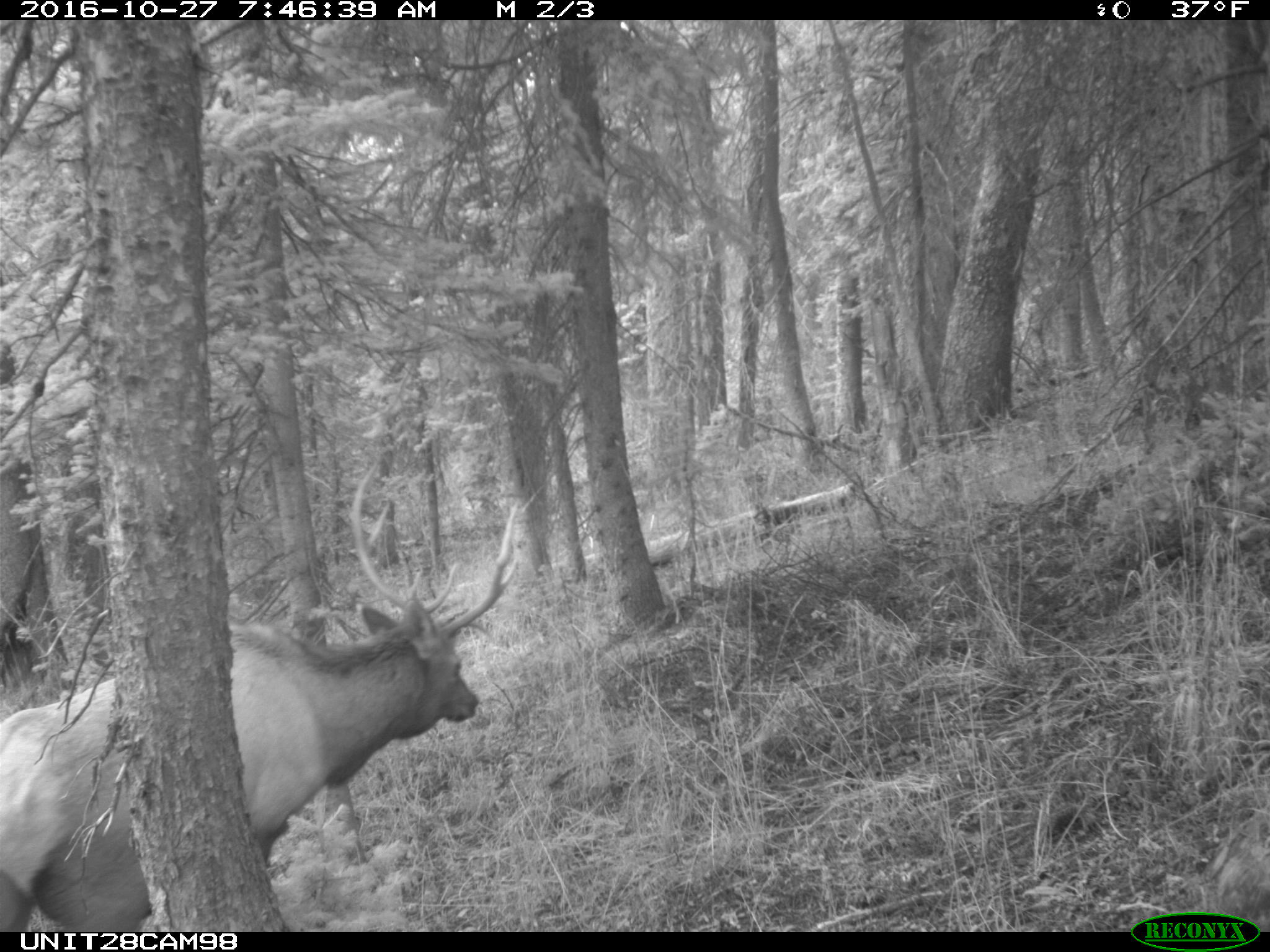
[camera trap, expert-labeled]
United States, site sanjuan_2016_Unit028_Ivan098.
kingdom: Animalia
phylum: Chordata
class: Mammalia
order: Artiodactyla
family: Cervidae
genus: Cervus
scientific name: Cervus elaphus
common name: red deer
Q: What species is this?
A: Cervus elaphus (red deer).